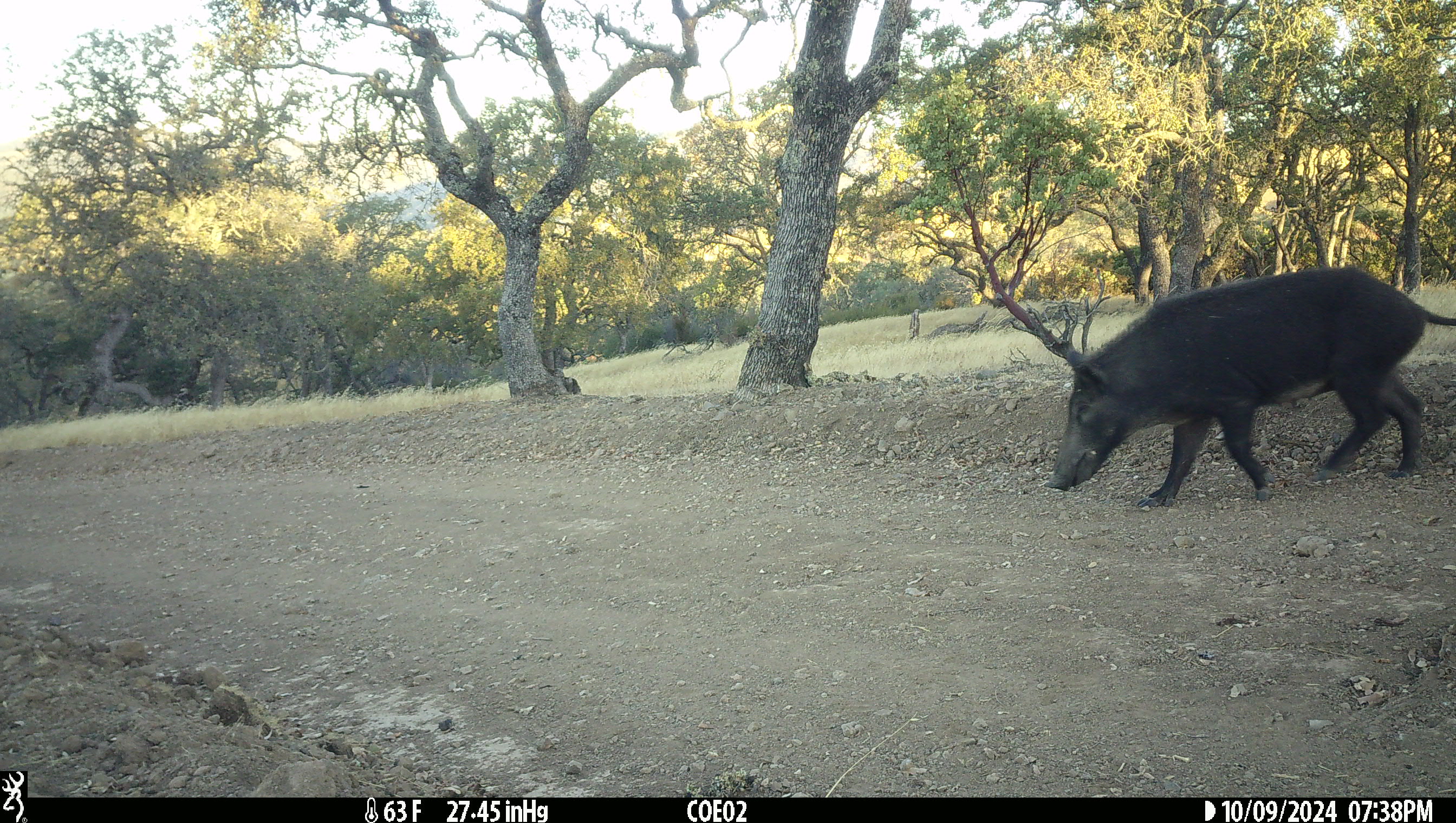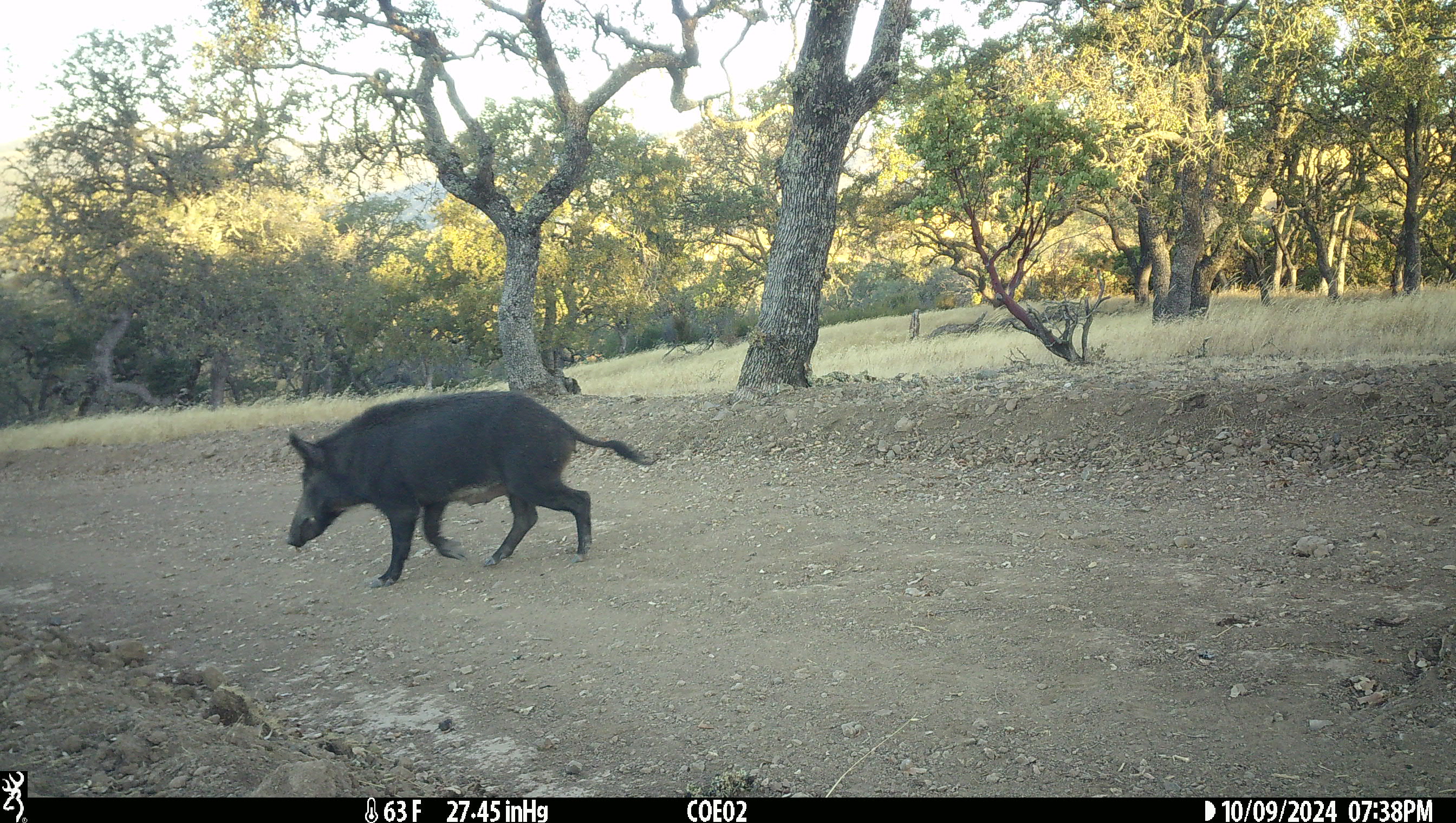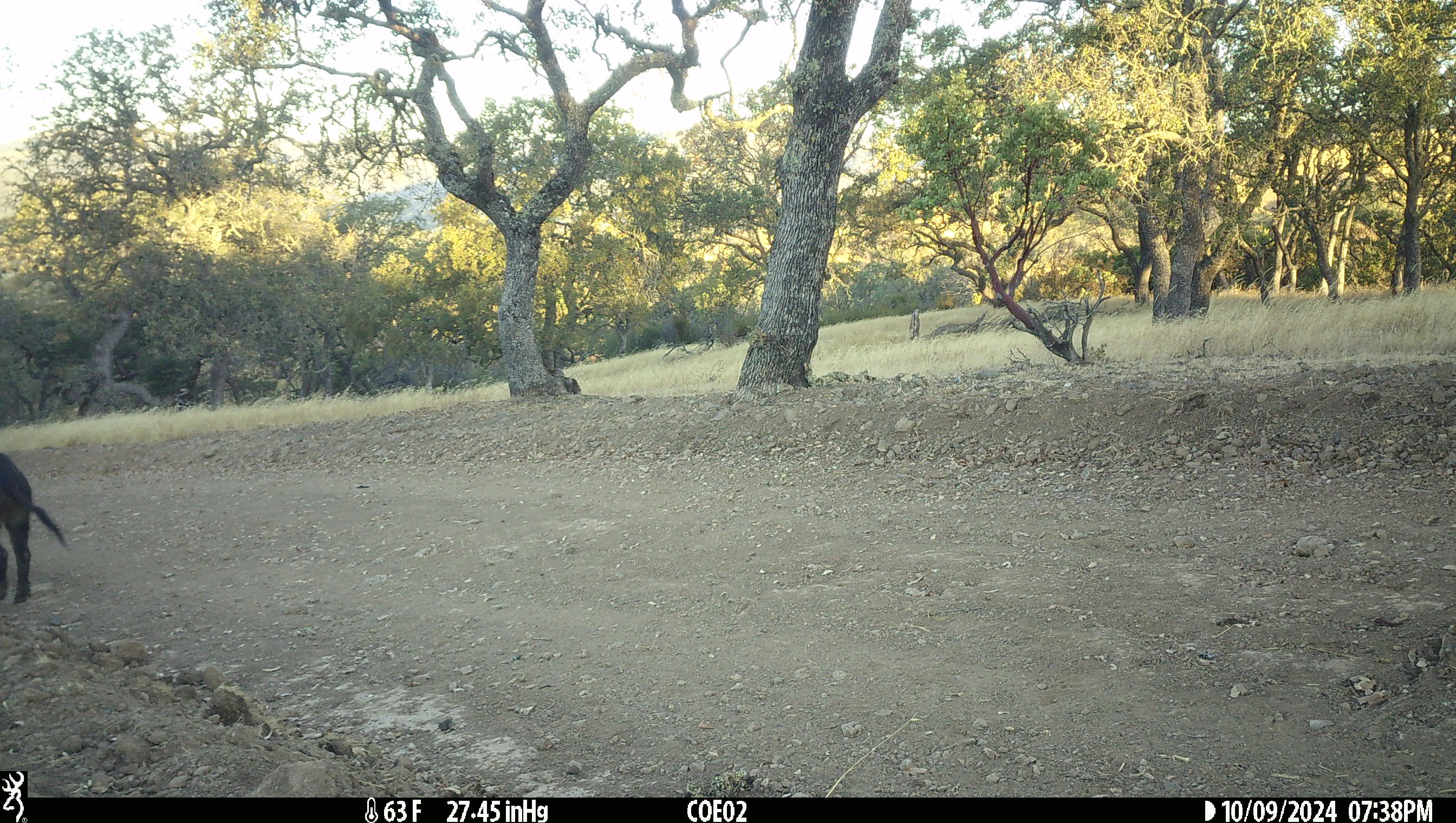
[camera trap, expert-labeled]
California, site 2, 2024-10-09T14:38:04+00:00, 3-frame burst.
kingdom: Animalia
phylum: Chordata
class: Mammalia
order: Artiodactyla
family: Suidae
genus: Sus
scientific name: Sus scrofa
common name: wild boar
Wild boar (Sus scrofa).